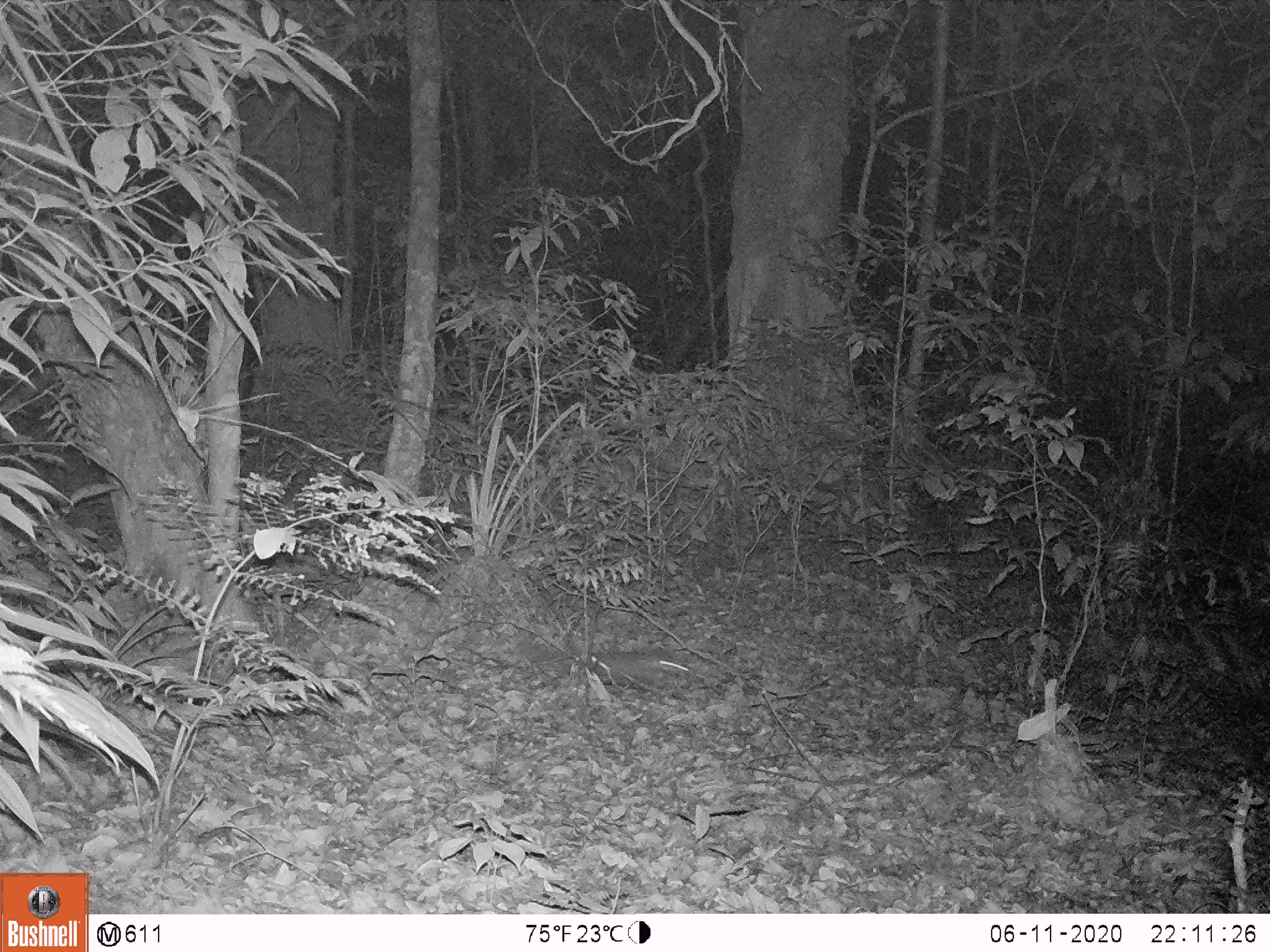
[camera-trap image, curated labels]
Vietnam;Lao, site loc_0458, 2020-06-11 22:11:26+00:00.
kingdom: Animalia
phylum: Chordata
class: Mammalia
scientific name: Mammalia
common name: mammal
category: unidentified small mammal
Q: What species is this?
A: Unidentified small mammal (mammal) (Mammalia).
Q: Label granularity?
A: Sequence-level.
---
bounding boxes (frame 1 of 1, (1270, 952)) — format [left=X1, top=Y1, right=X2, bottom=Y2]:
unidentified small mammal: [left=532, top=645, right=691, bottom=689]